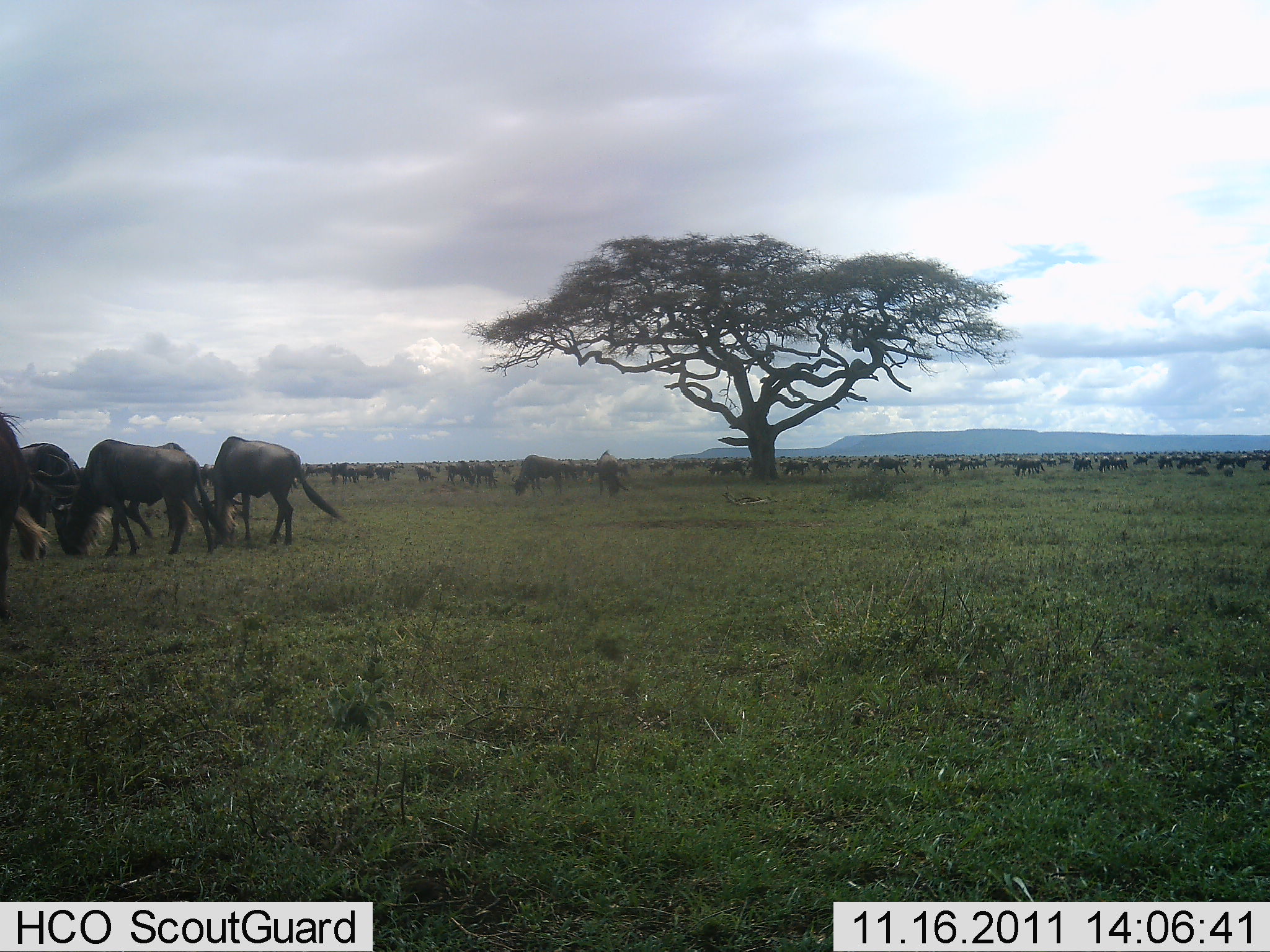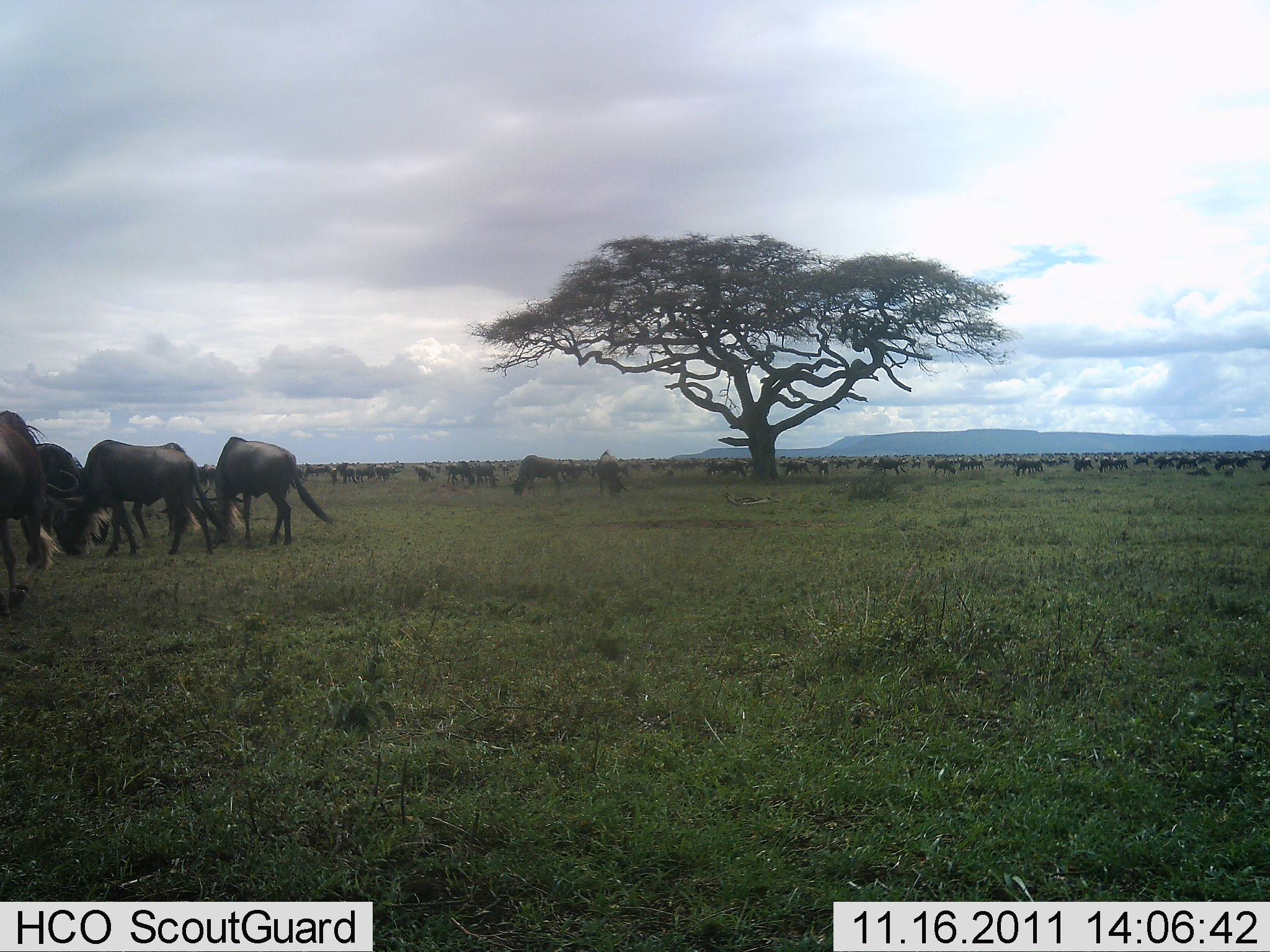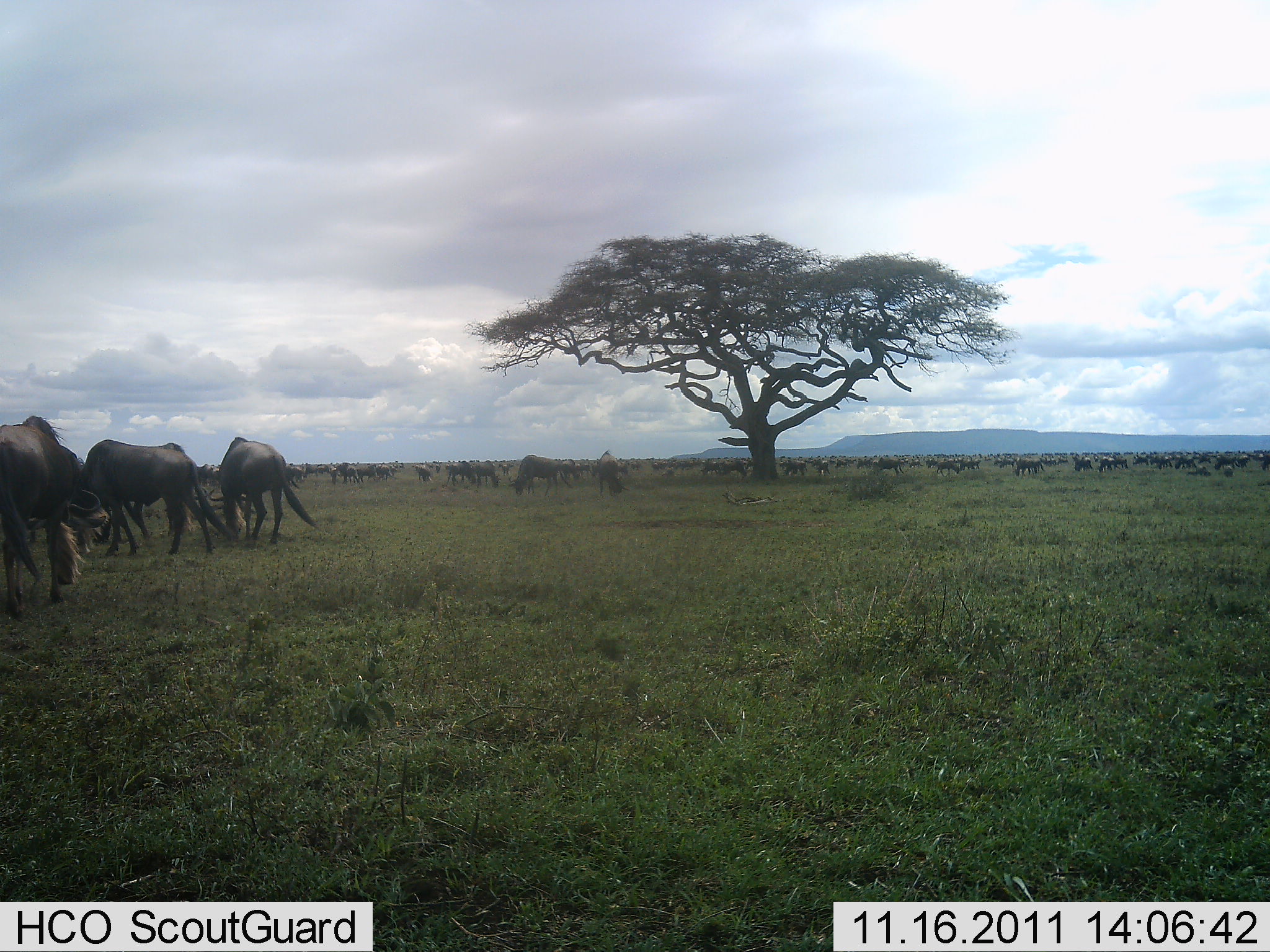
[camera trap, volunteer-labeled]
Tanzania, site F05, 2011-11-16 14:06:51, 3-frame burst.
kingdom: Animalia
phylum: Chordata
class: Mammalia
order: Artiodactyla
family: Bovidae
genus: Connochaetes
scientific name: Connochaetes taurinus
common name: blue wildebeest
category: wildebeest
Wildebeest (blue wildebeest) (Connochaetes taurinus), count 51+. Behavior (volunteer vote fractions): standing 62%, resting 8%, moving 23%, interacting 8%. Young present (vote fraction): 0%. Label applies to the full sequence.